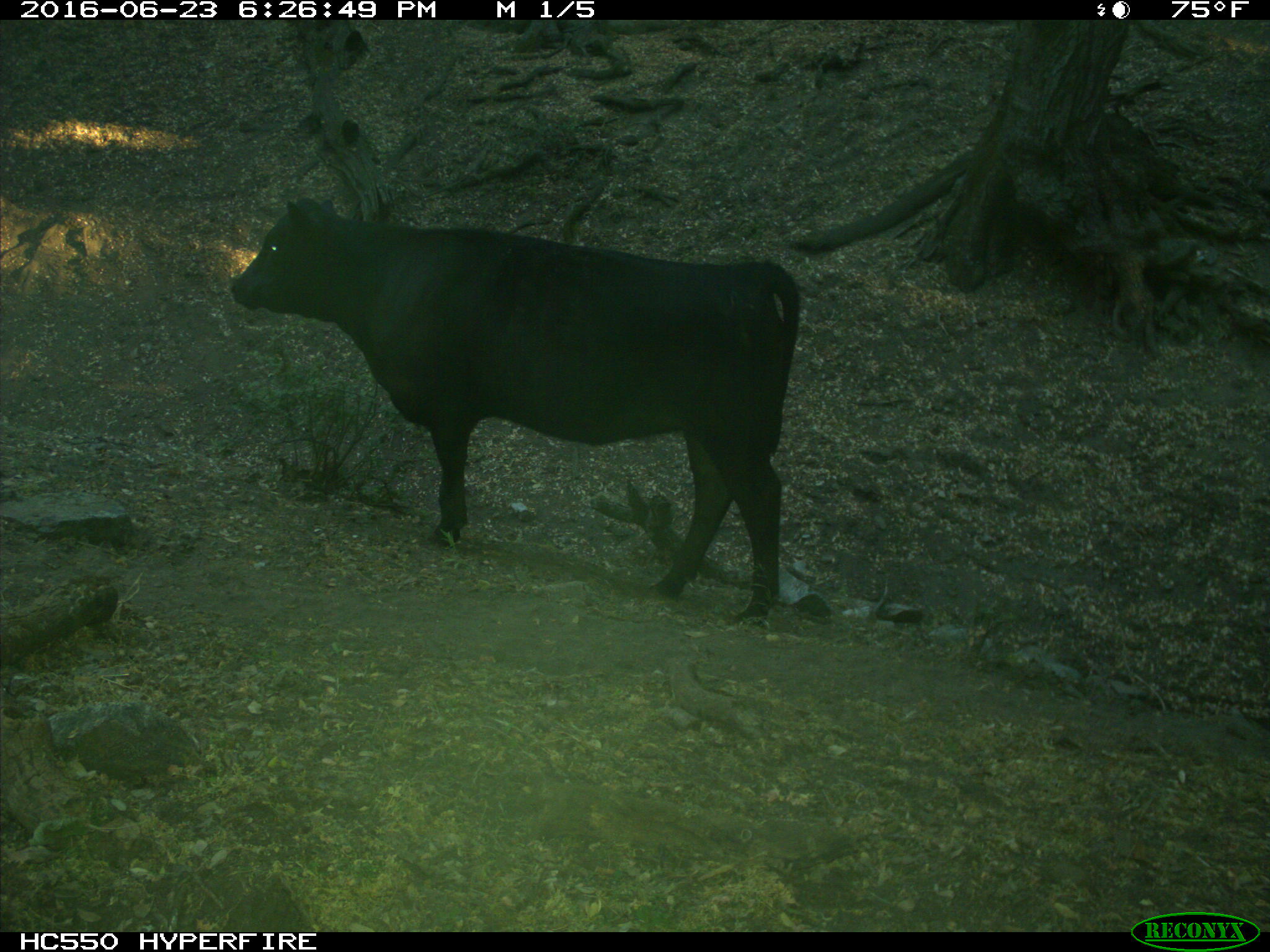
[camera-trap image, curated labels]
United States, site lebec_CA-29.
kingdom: Animalia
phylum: Chordata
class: Mammalia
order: Artiodactyla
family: Bovidae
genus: Bos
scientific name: Bos taurus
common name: domestic cow